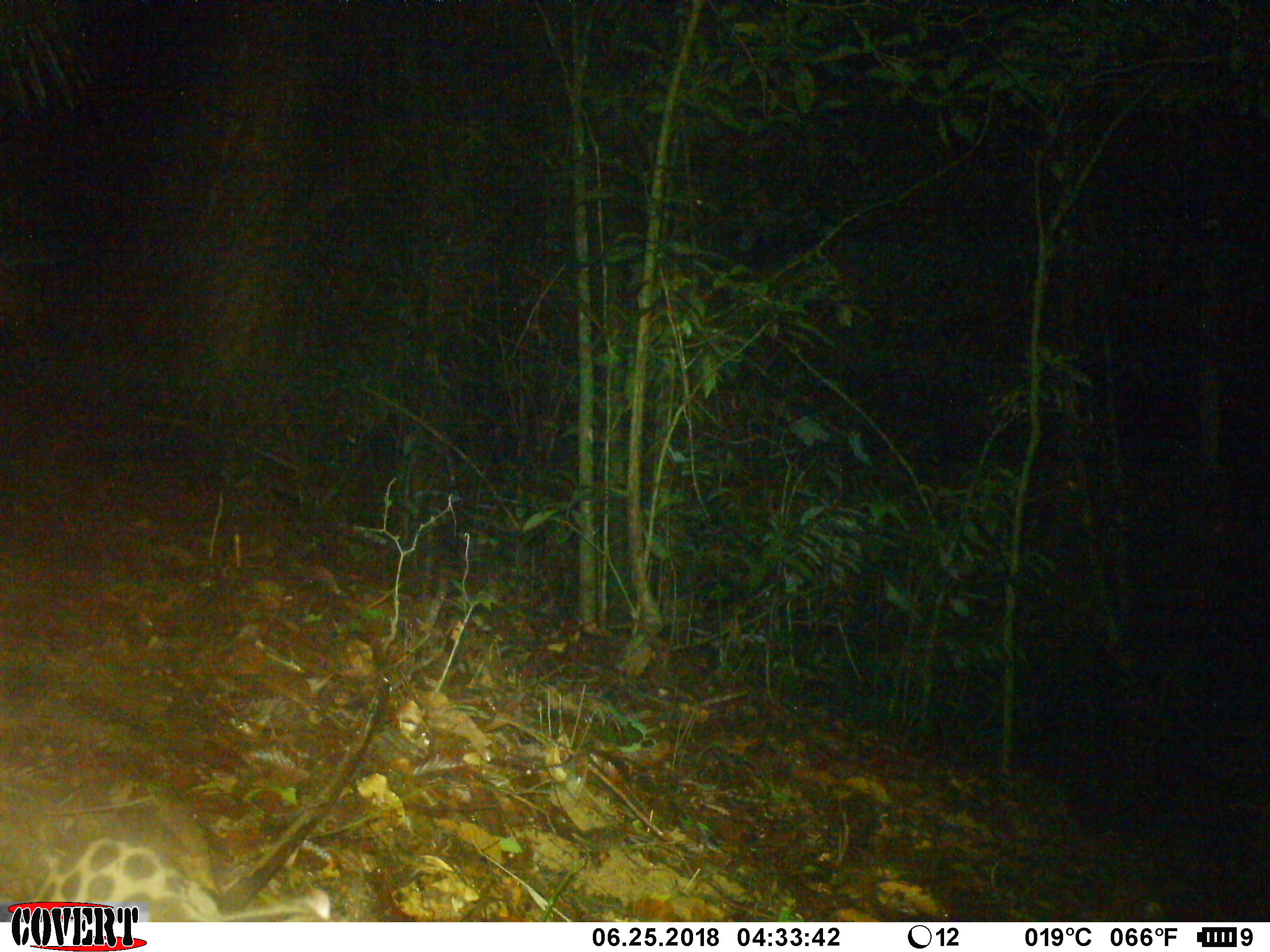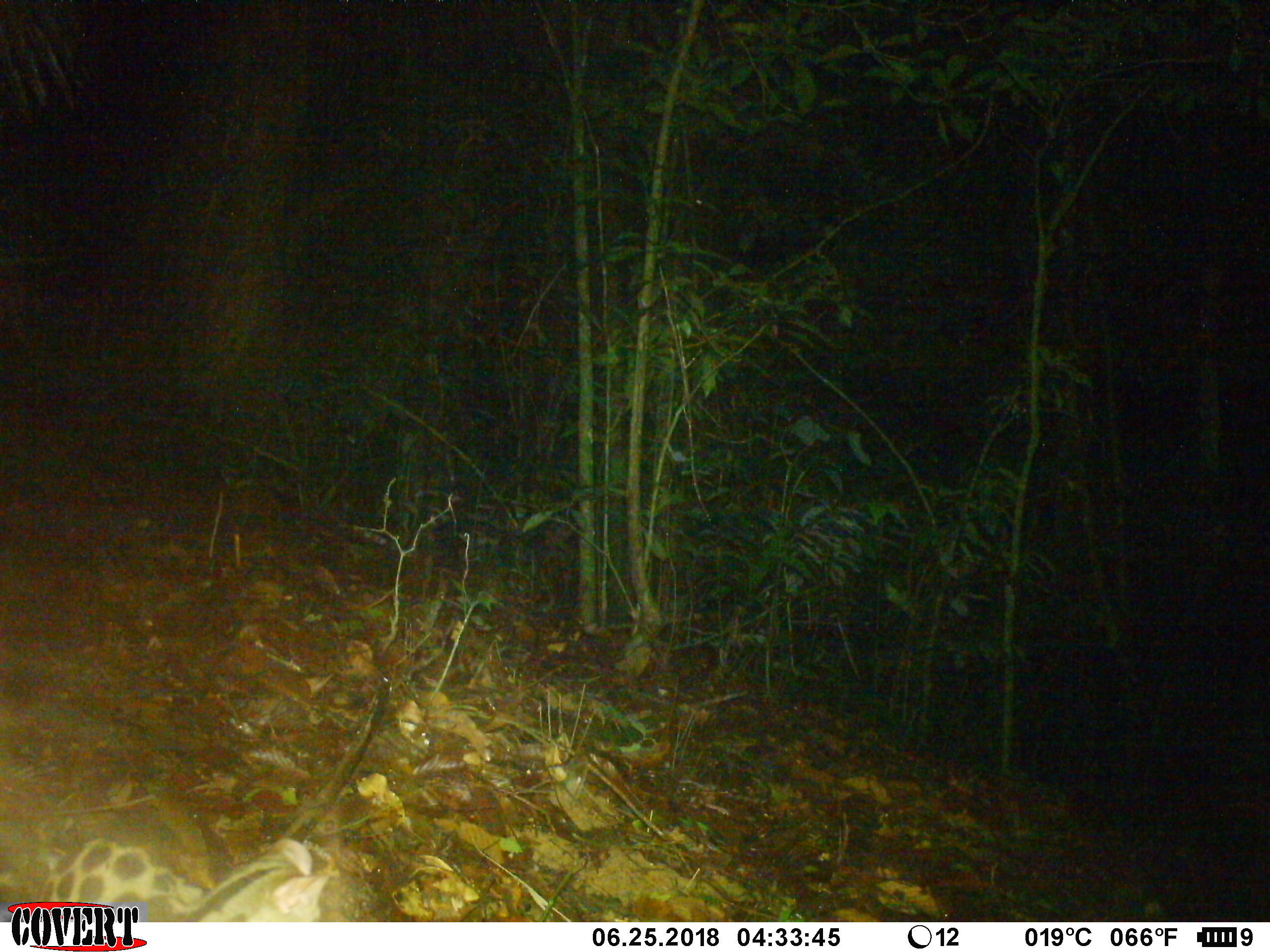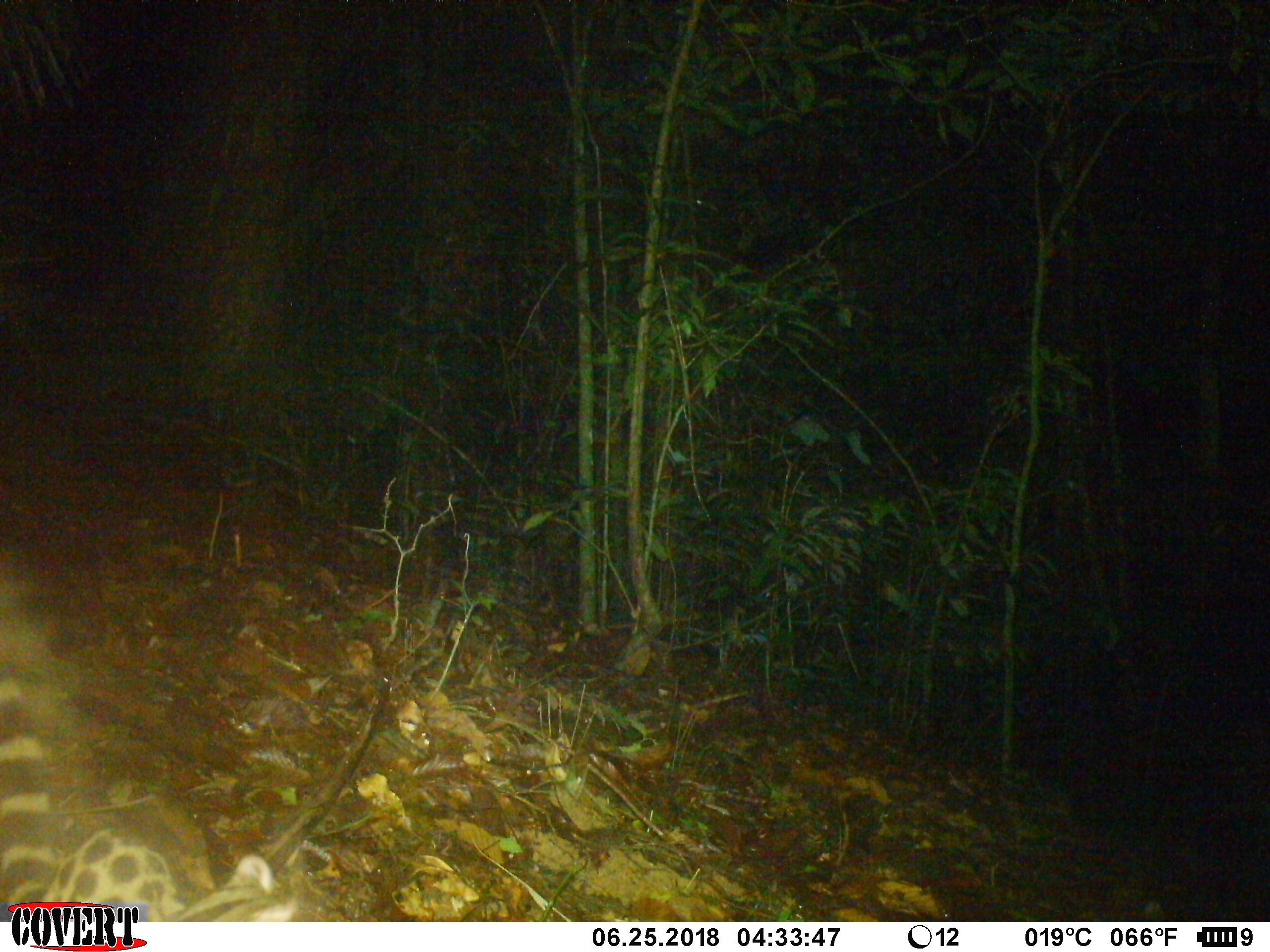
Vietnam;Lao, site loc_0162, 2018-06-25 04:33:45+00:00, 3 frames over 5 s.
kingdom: Animalia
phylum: Chordata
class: Mammalia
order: Carnivora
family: Prionodontidae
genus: Prionodon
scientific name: Prionodon pardicolor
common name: spotted linsang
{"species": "spotted linsang (Prionodon pardicolor)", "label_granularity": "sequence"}